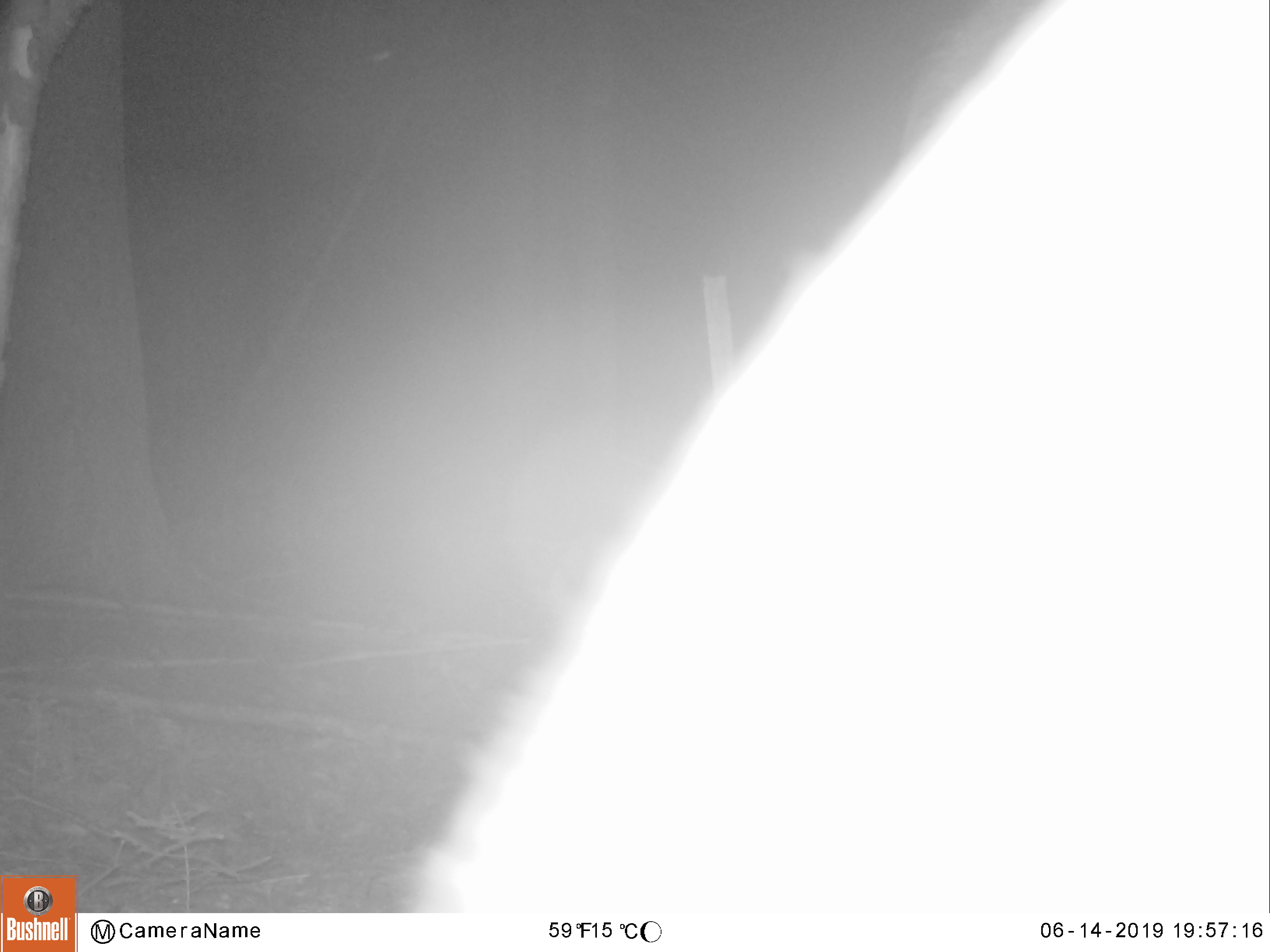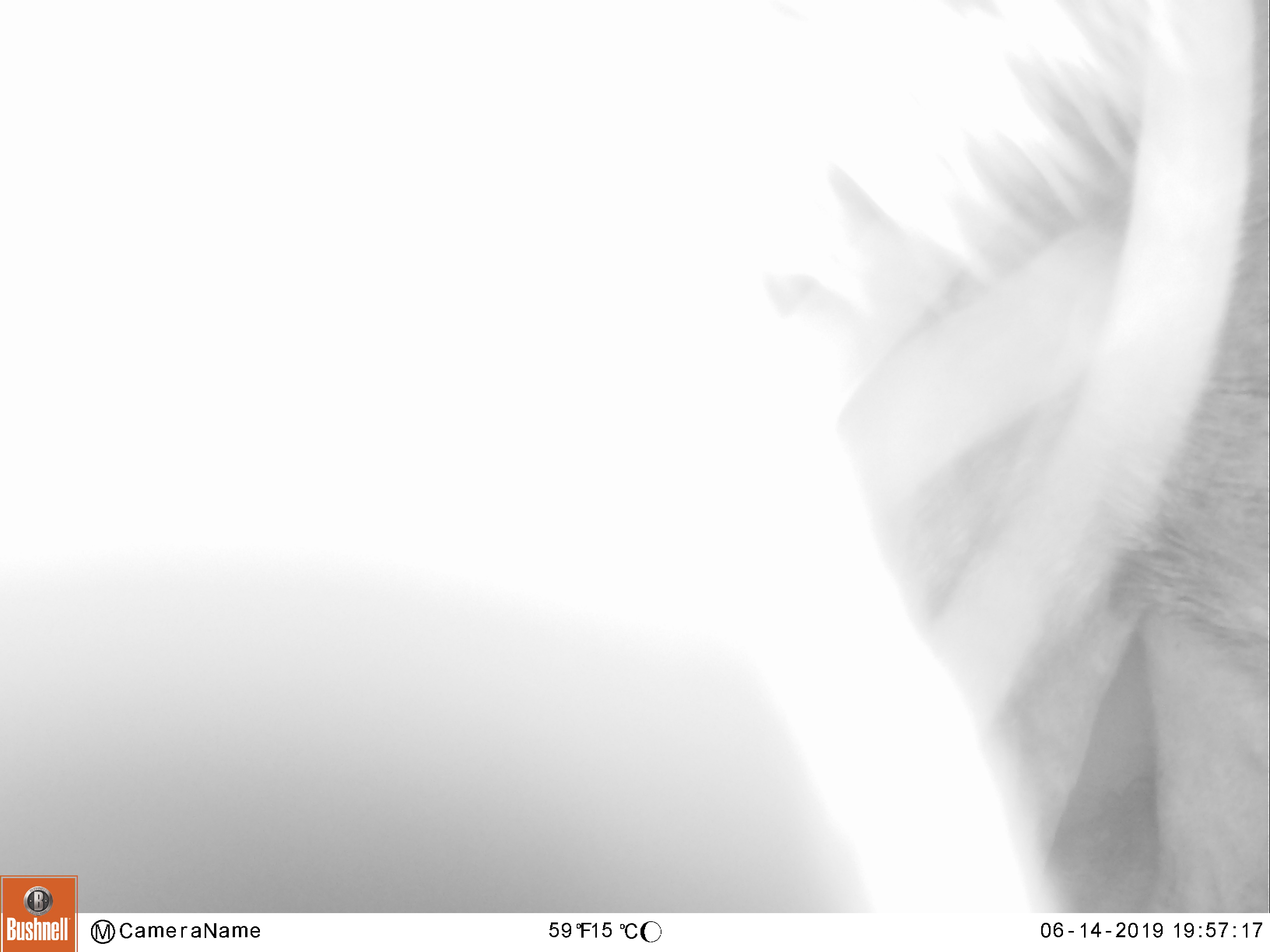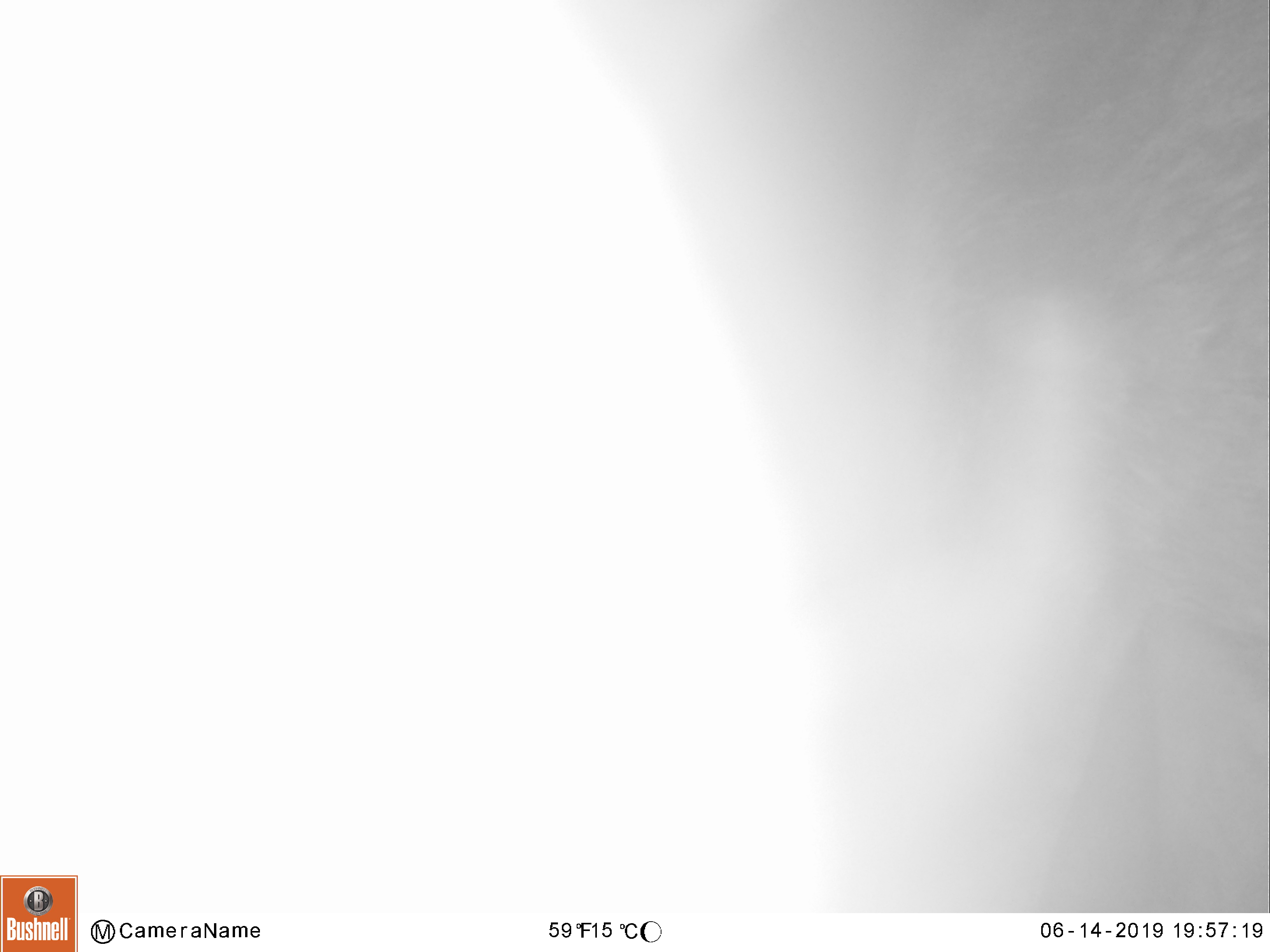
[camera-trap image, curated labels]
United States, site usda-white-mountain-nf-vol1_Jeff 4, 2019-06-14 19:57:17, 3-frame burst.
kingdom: Animalia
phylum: Chordata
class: Mammalia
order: Artiodactyla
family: Cervidae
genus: Alces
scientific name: Alces alces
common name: moose